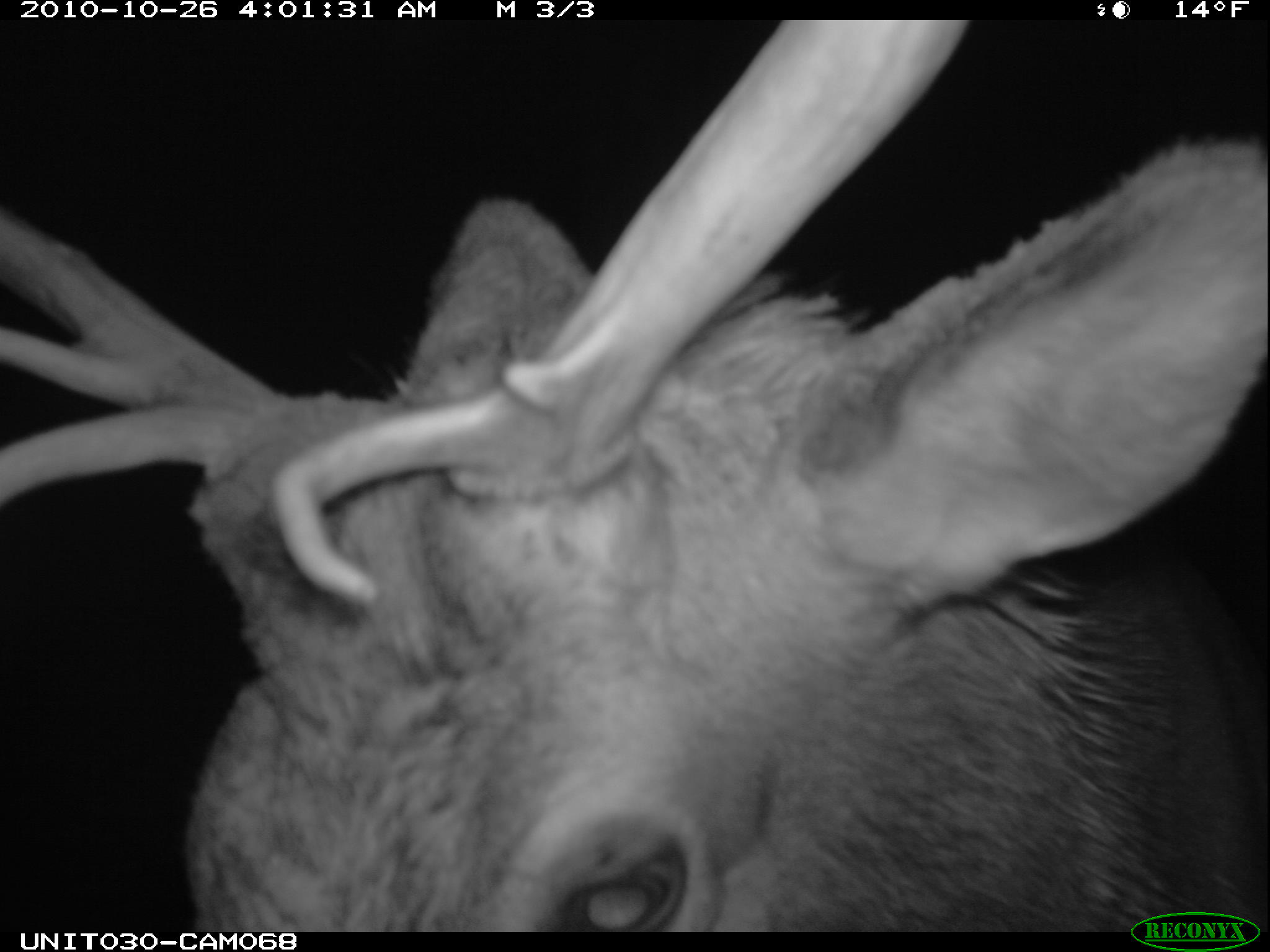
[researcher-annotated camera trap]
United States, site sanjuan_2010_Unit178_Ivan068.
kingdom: Animalia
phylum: Chordata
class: Mammalia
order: Artiodactyla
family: Cervidae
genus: Cervus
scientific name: Cervus elaphus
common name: red deer